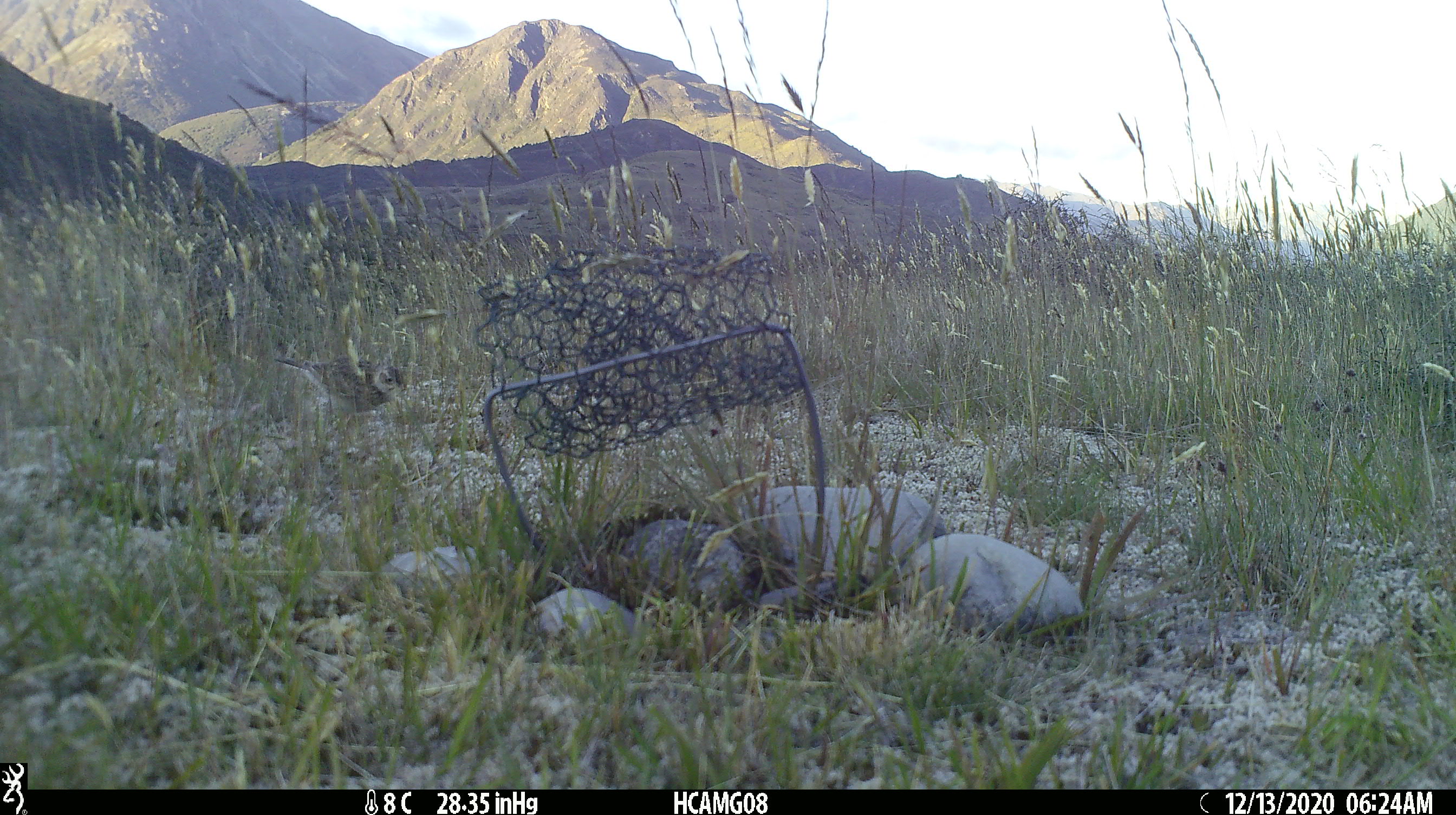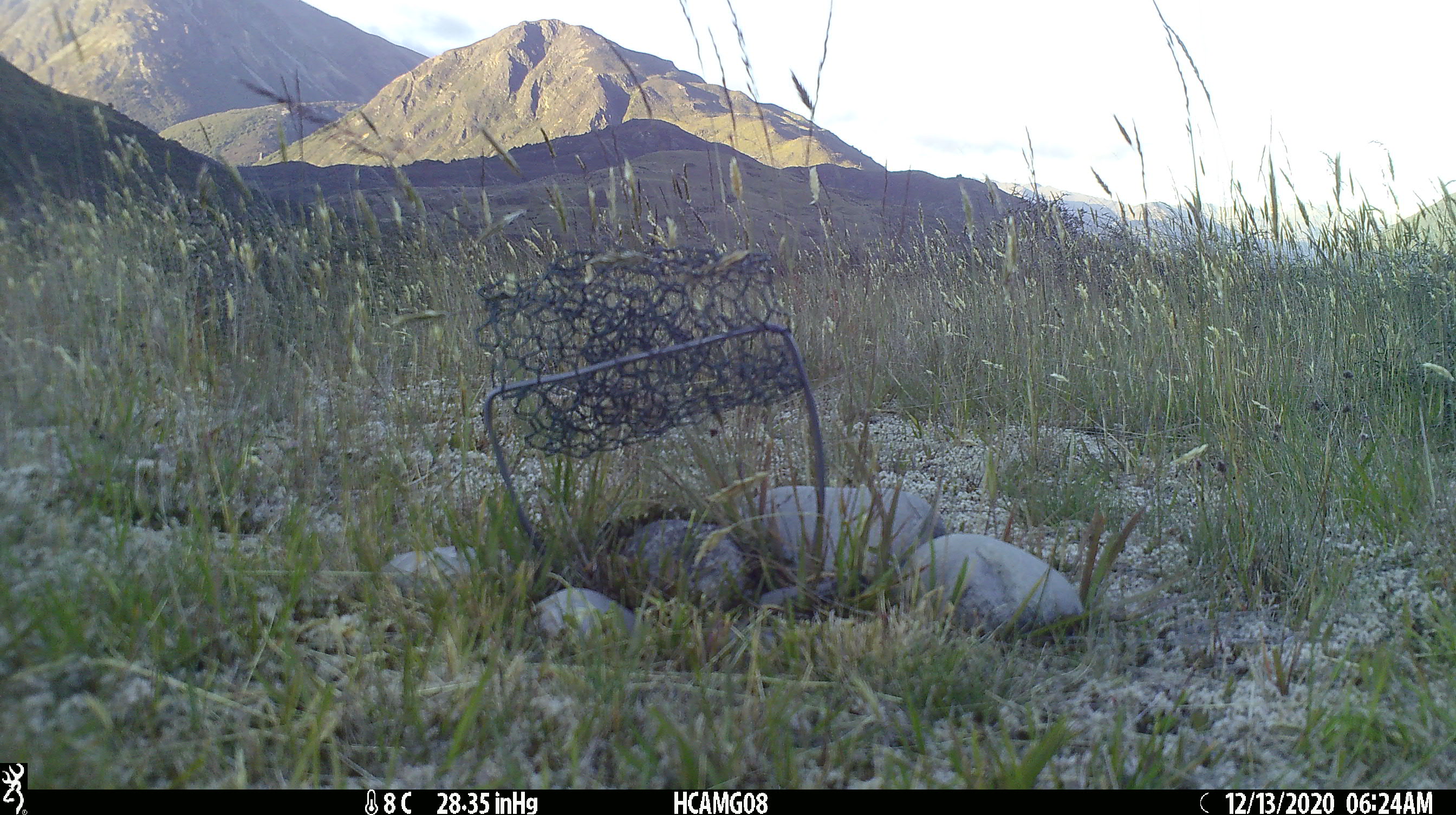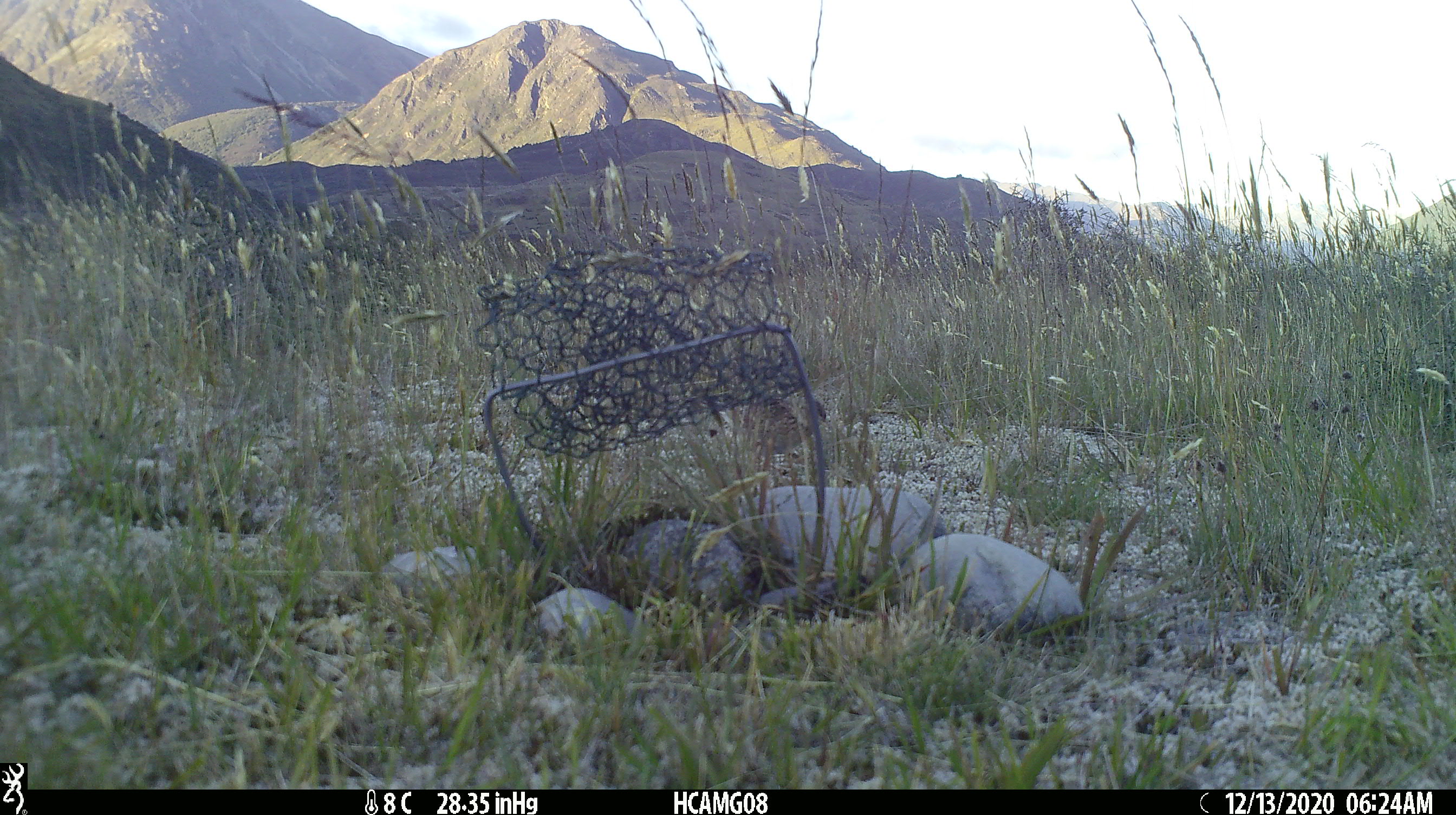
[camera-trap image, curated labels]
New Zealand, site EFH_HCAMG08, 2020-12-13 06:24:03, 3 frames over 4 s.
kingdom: Animalia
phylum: Chordata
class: Aves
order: Passeriformes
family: Motacillidae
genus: Anthus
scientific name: Anthus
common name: pipit